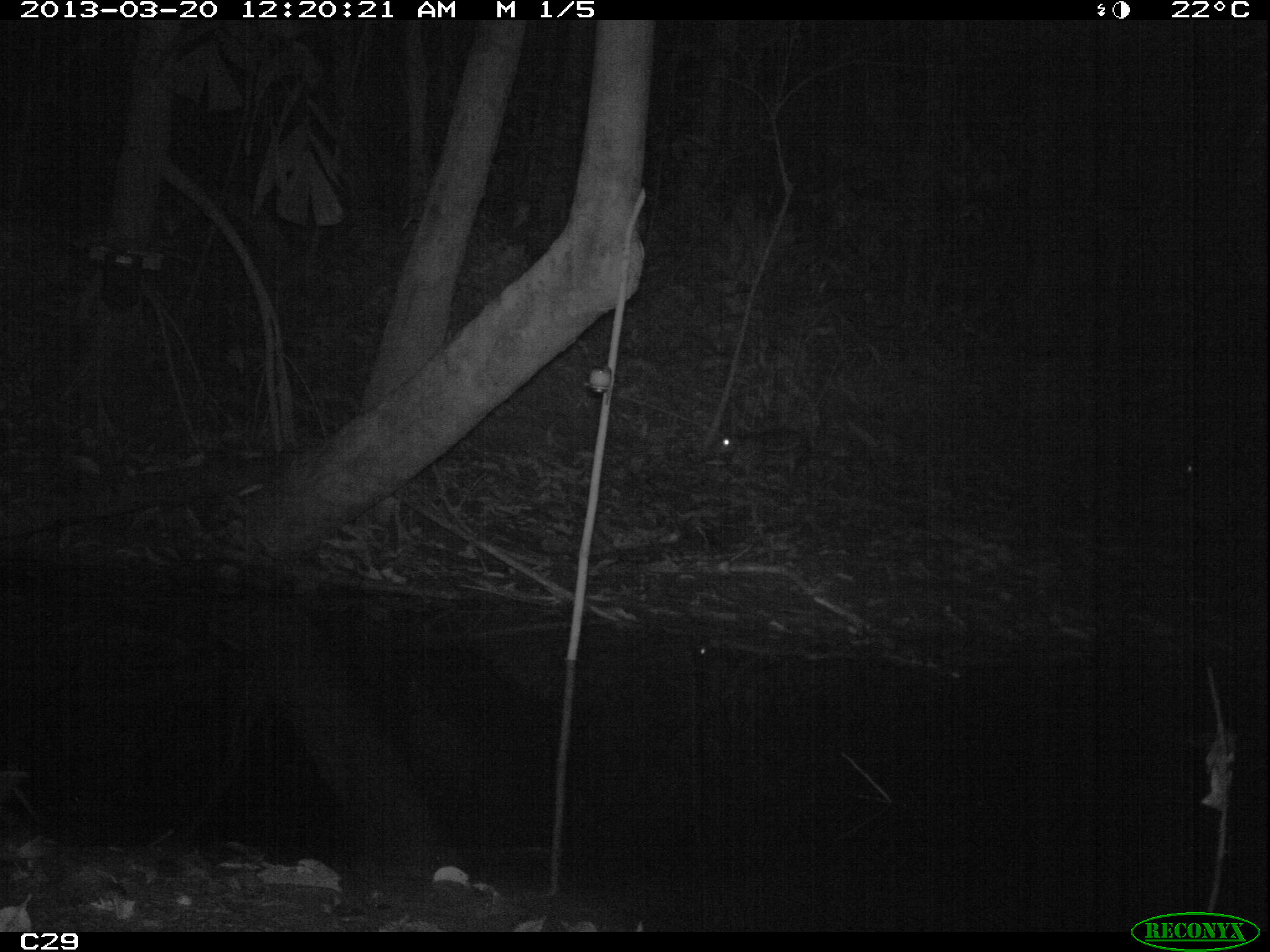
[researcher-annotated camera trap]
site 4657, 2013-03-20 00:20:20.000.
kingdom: Animalia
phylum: Chordata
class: Mammalia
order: Rodentia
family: Cuniculidae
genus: Cuniculus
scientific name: Cuniculus paca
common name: spotted paca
Cuniculus paca (spotted paca), count 2.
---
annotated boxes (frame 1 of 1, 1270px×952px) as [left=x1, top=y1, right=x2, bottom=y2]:
cuniculus paca: [left=703, top=427, right=811, bottom=474]